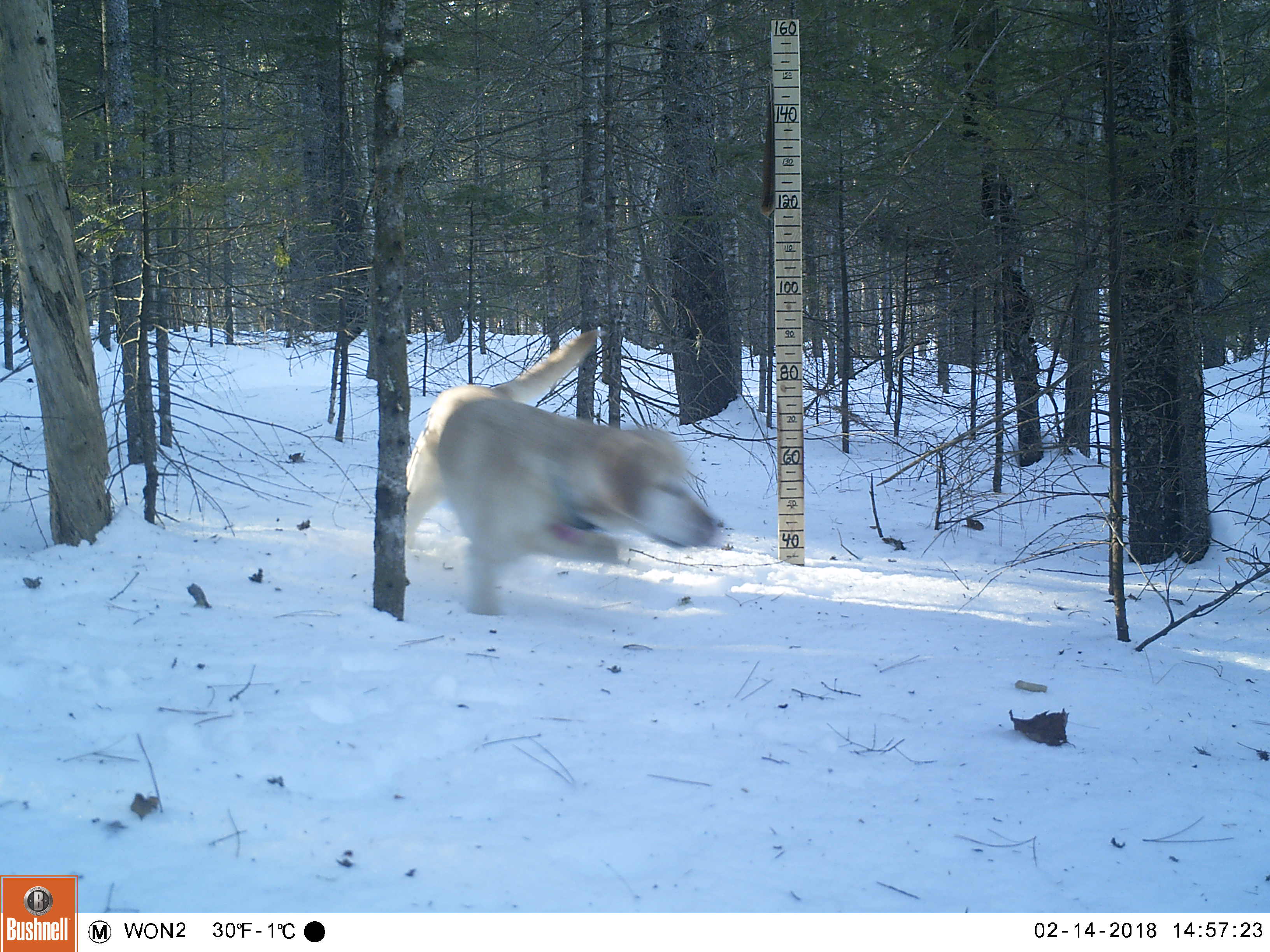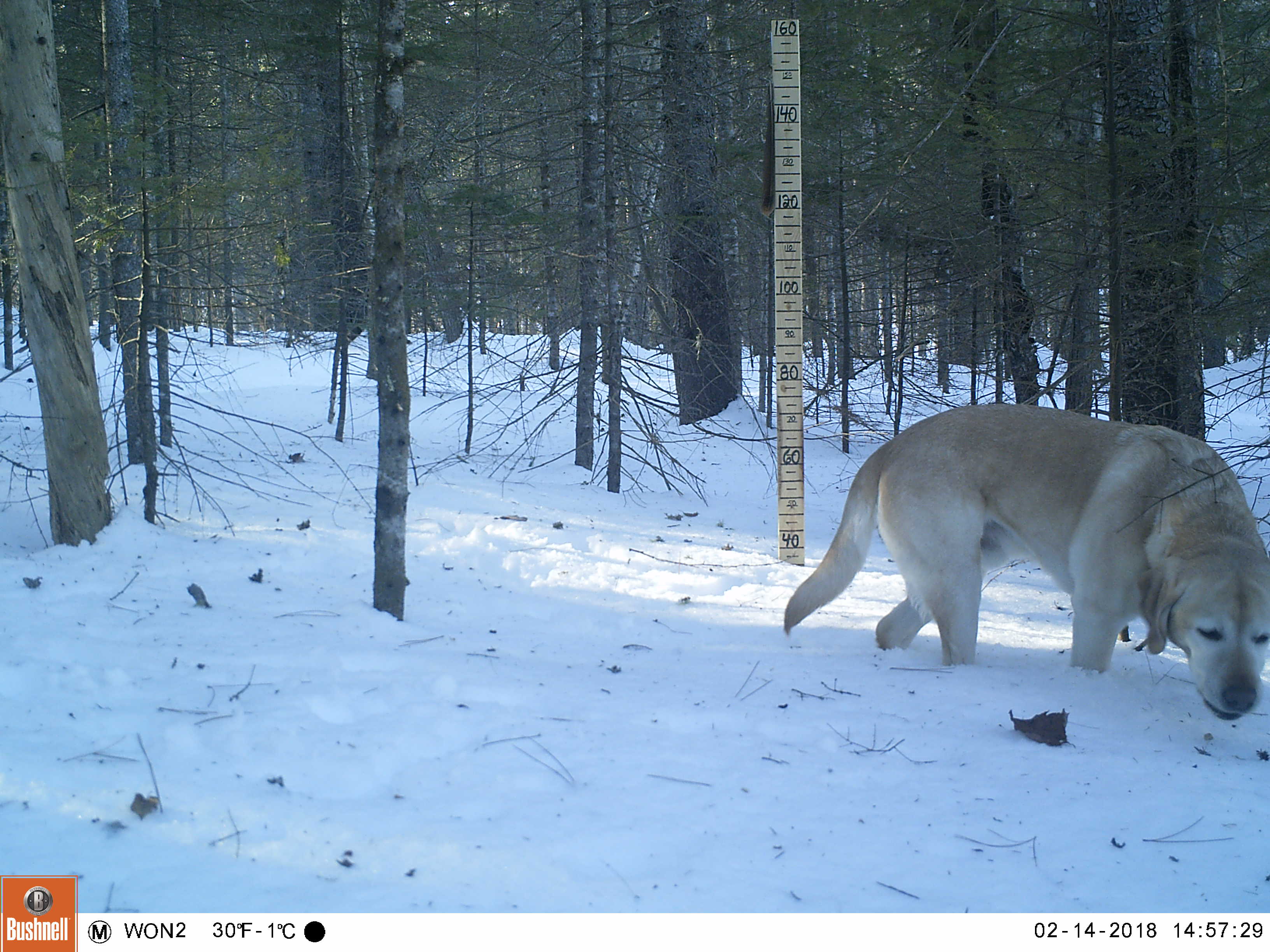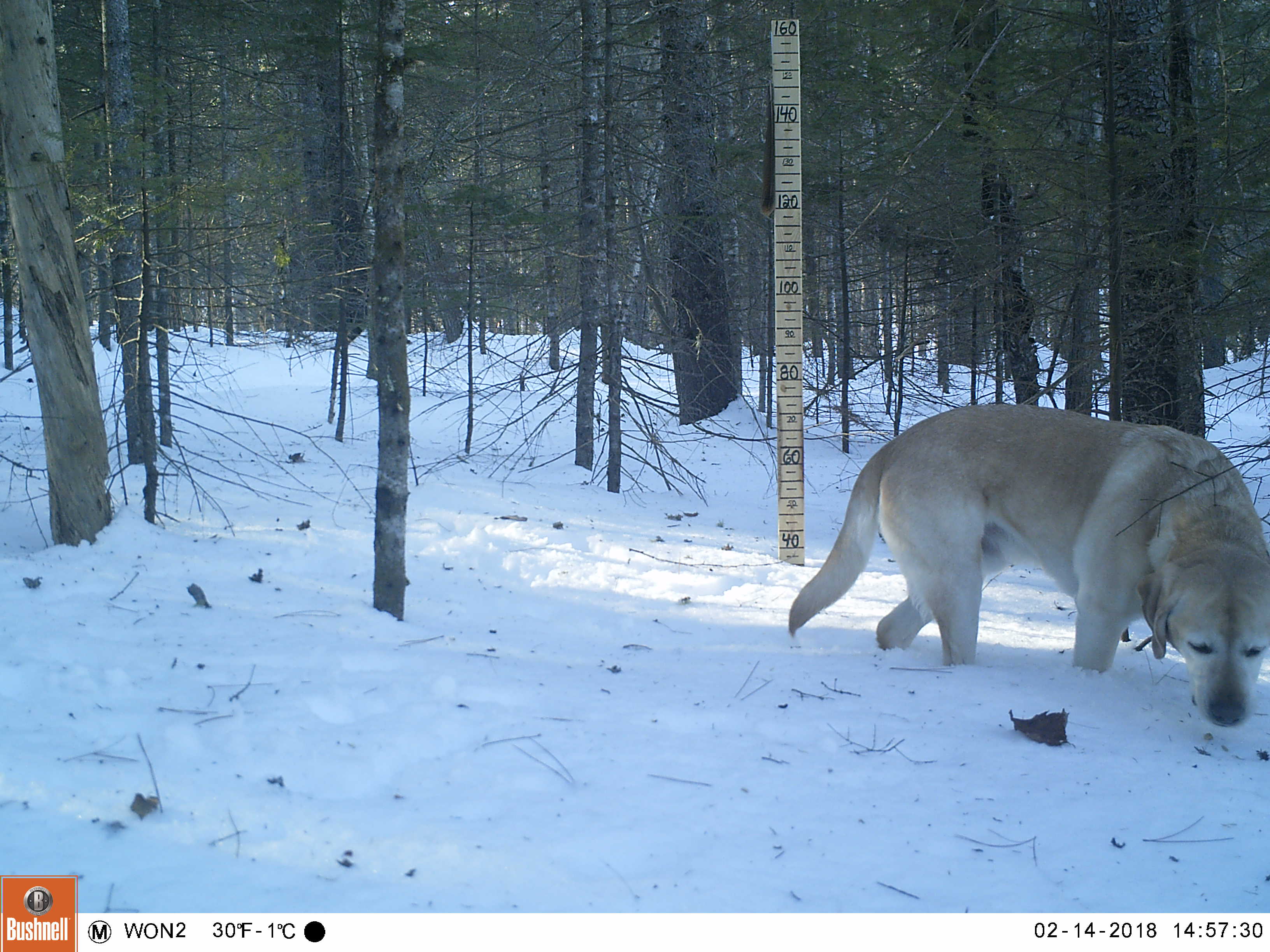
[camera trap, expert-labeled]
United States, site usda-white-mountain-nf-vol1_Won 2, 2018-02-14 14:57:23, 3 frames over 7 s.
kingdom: Animalia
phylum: Chordata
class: Mammalia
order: Carnivora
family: Canidae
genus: Canis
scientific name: Canis familiaris familiaris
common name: domestic dog